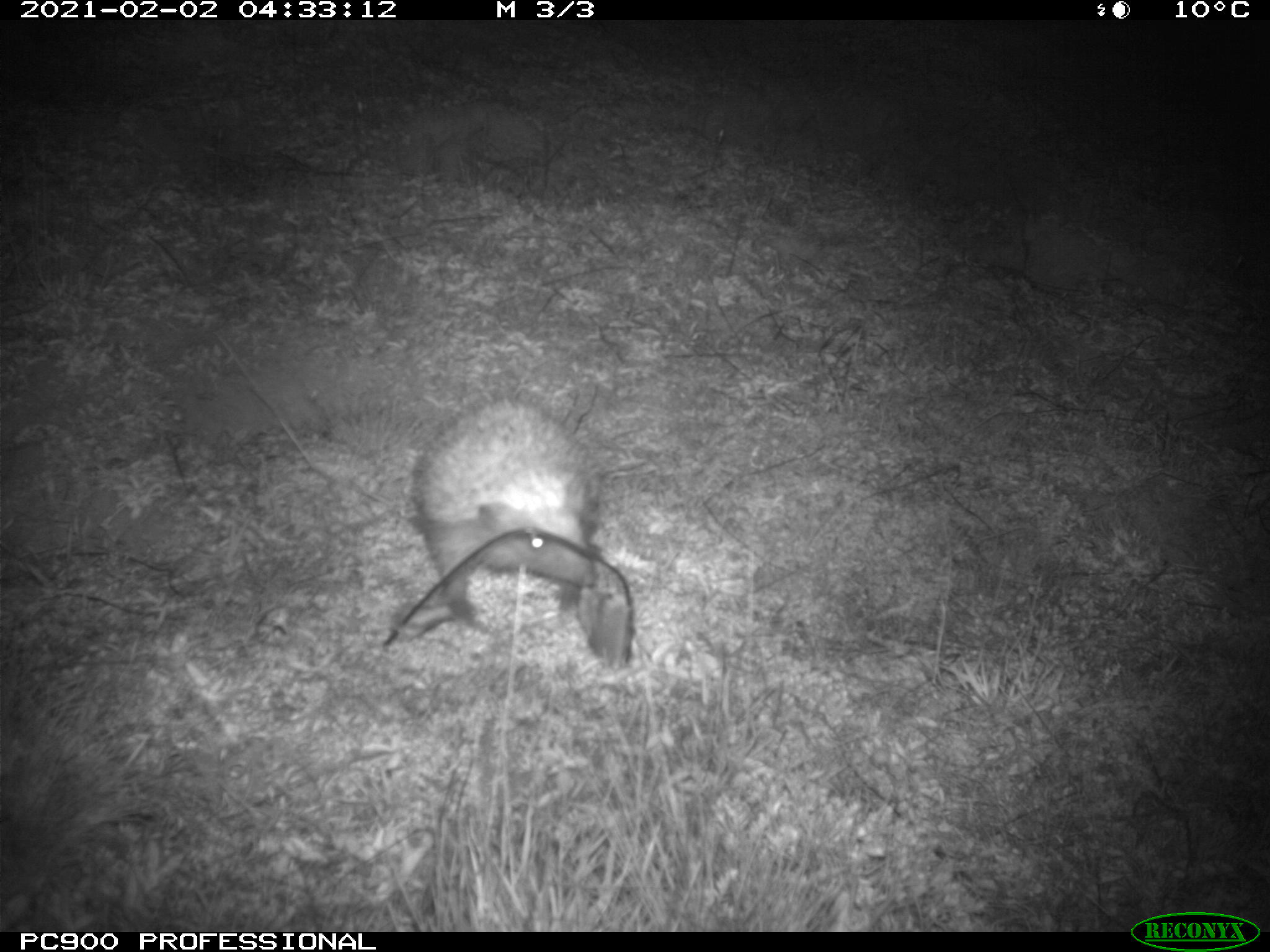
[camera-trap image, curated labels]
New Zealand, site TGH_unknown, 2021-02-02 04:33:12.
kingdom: Animalia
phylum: Chordata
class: Mammalia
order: Eulipotyphla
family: Erinaceidae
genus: Erinaceus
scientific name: Erinaceus europaeus europaeus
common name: european hedgehog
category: hedgehog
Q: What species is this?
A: Hedgehog (european hedgehog) (Erinaceus europaeus europaeus).